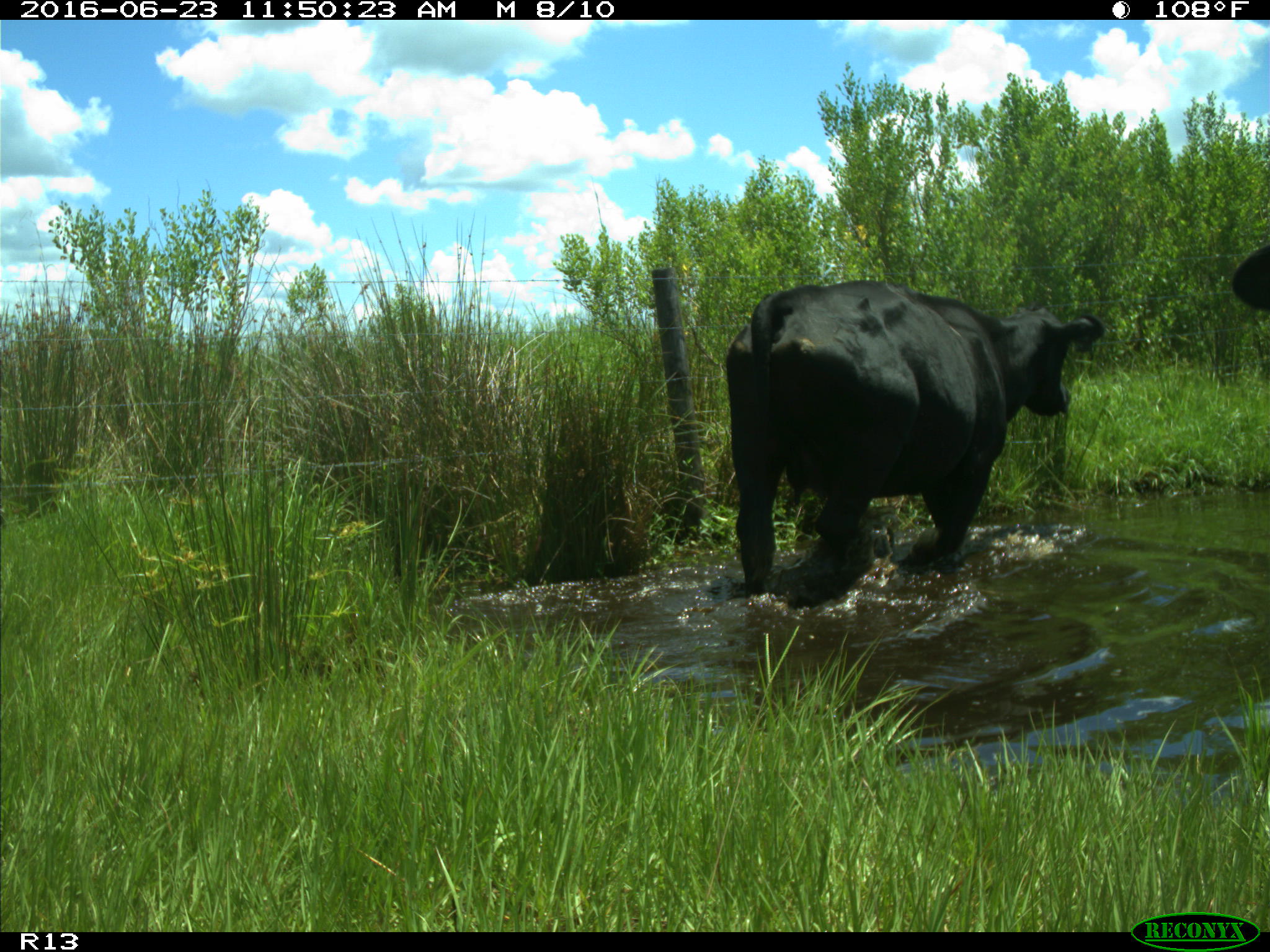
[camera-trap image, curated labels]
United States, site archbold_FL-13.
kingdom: Animalia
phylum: Chordata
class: Mammalia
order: Artiodactyla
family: Bovidae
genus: Bos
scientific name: Bos taurus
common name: domestic cow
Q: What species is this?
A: Bos taurus (domestic cow).